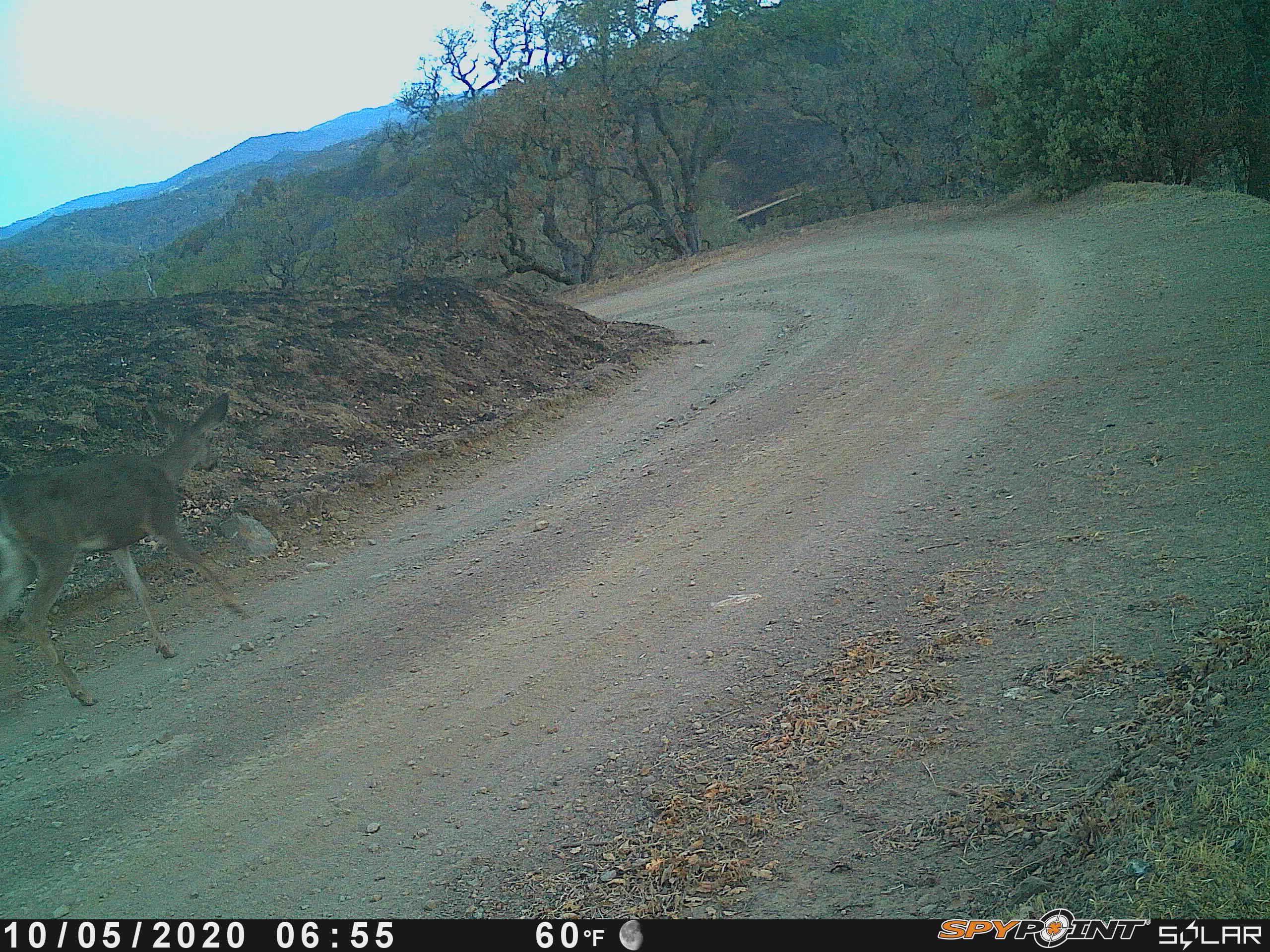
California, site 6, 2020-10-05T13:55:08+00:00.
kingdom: Animalia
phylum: Chordata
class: Mammalia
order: Artiodactyla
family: Cervidae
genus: Odocoileus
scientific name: Odocoileus hemionus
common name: mule deer